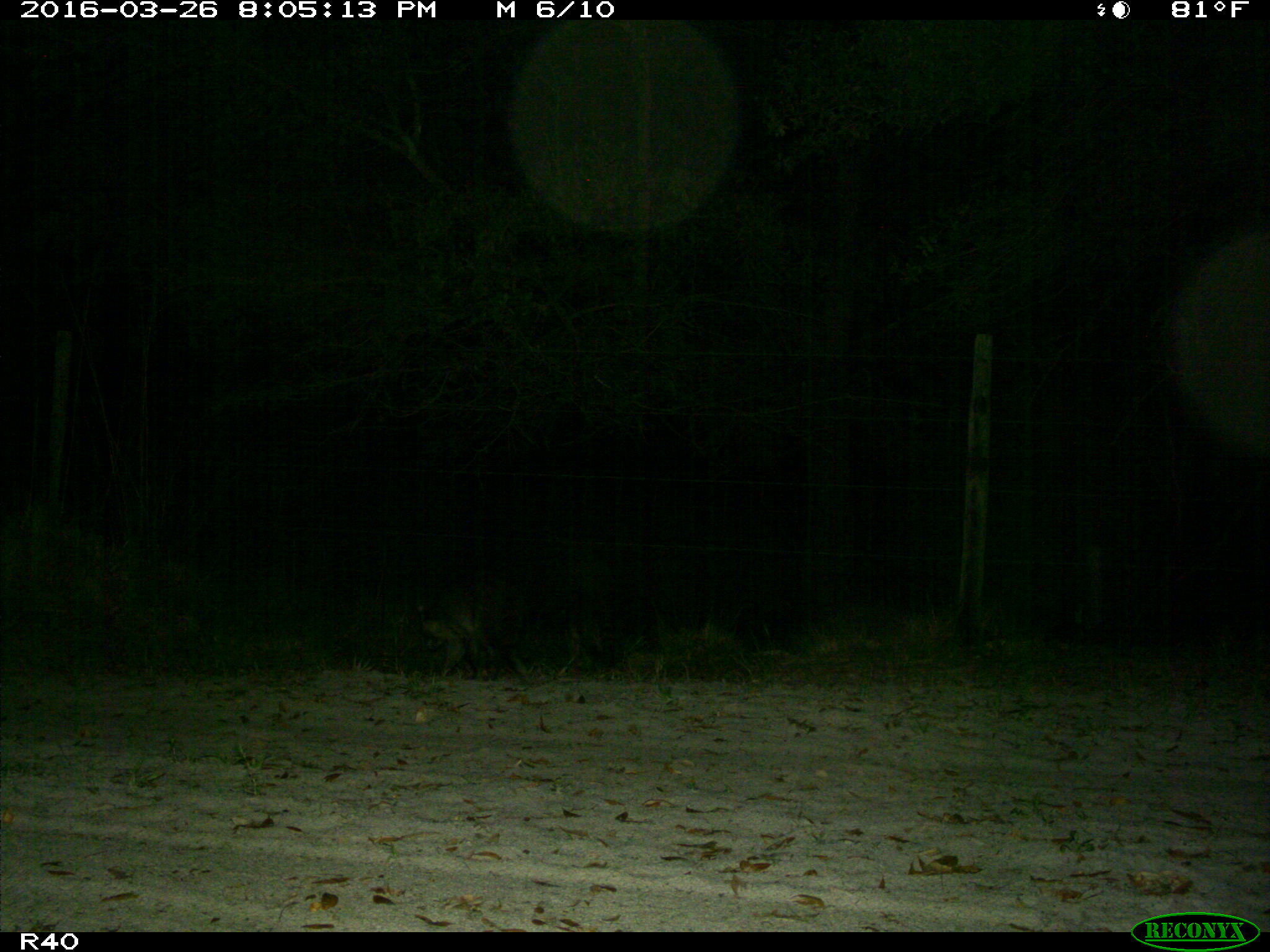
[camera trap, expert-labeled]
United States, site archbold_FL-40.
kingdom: Animalia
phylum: Chordata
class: Mammalia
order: Carnivora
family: Procyonidae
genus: Procyon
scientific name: Procyon lotor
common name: common raccoon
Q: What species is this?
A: Procyon lotor (common raccoon).